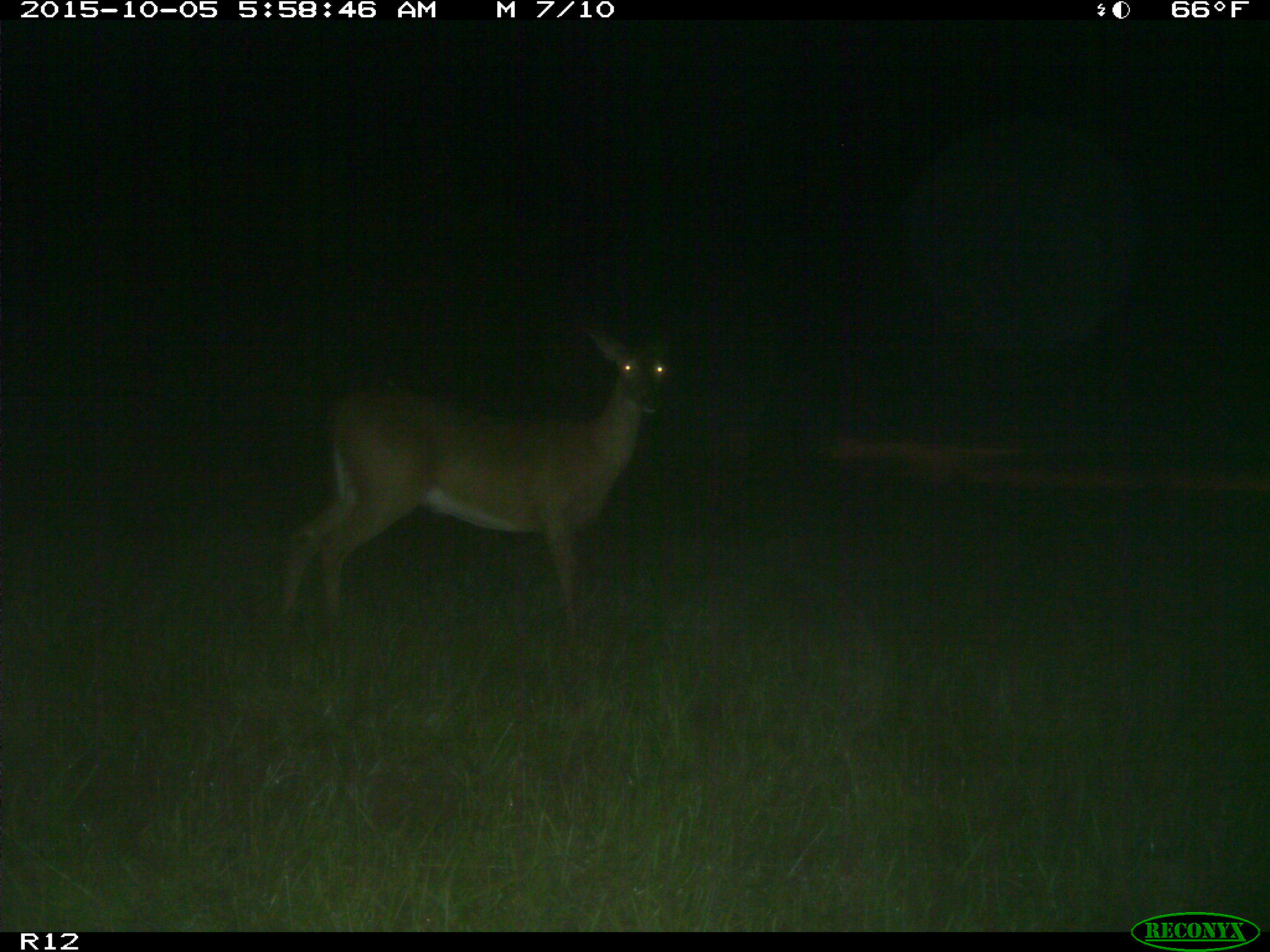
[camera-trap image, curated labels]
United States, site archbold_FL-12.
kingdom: Animalia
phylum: Chordata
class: Mammalia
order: Artiodactyla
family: Cervidae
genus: Odocoileus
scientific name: Odocoileus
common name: deer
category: unidentified deer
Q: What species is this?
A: Unidentified deer (deer) (Odocoileus).